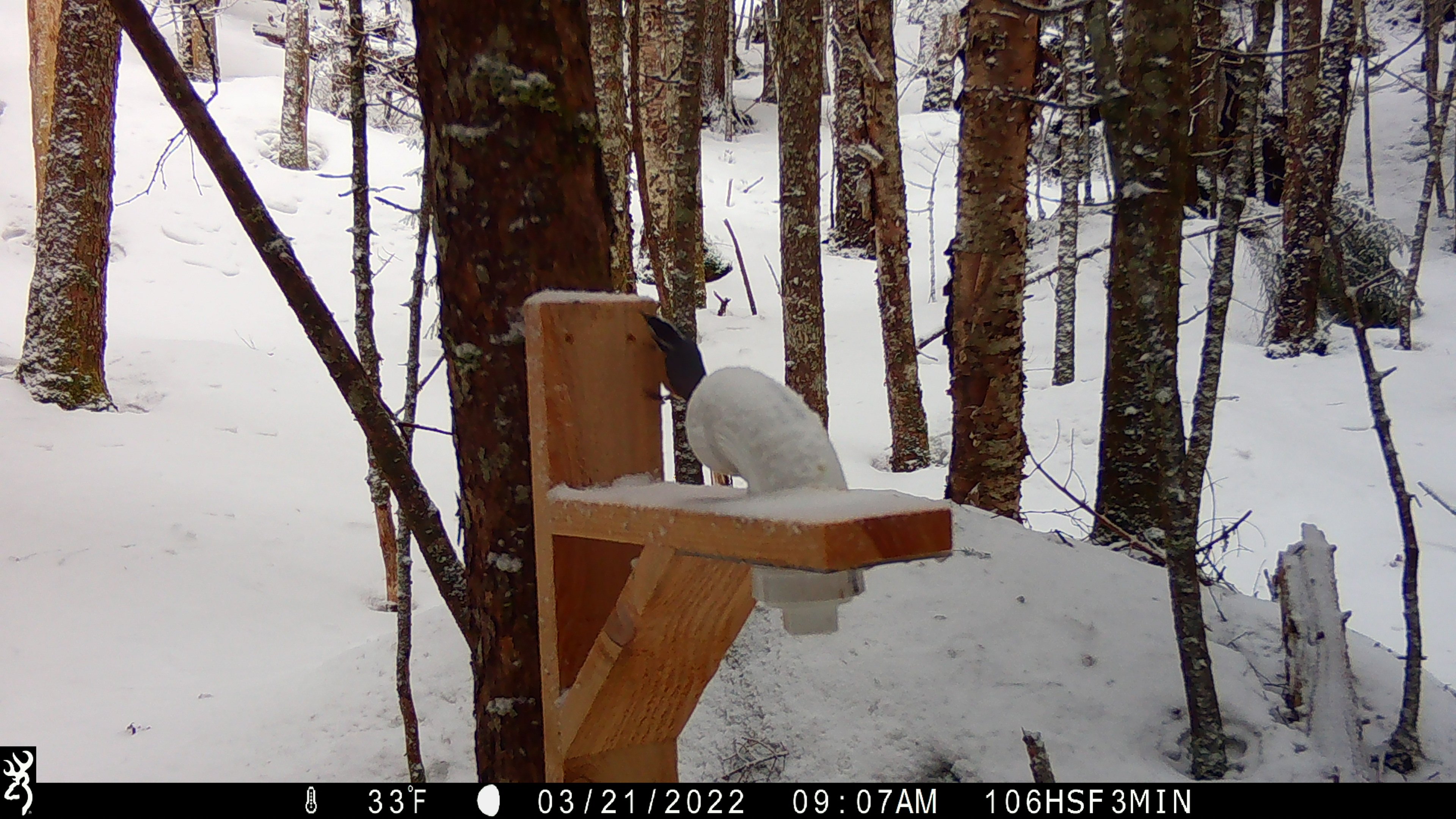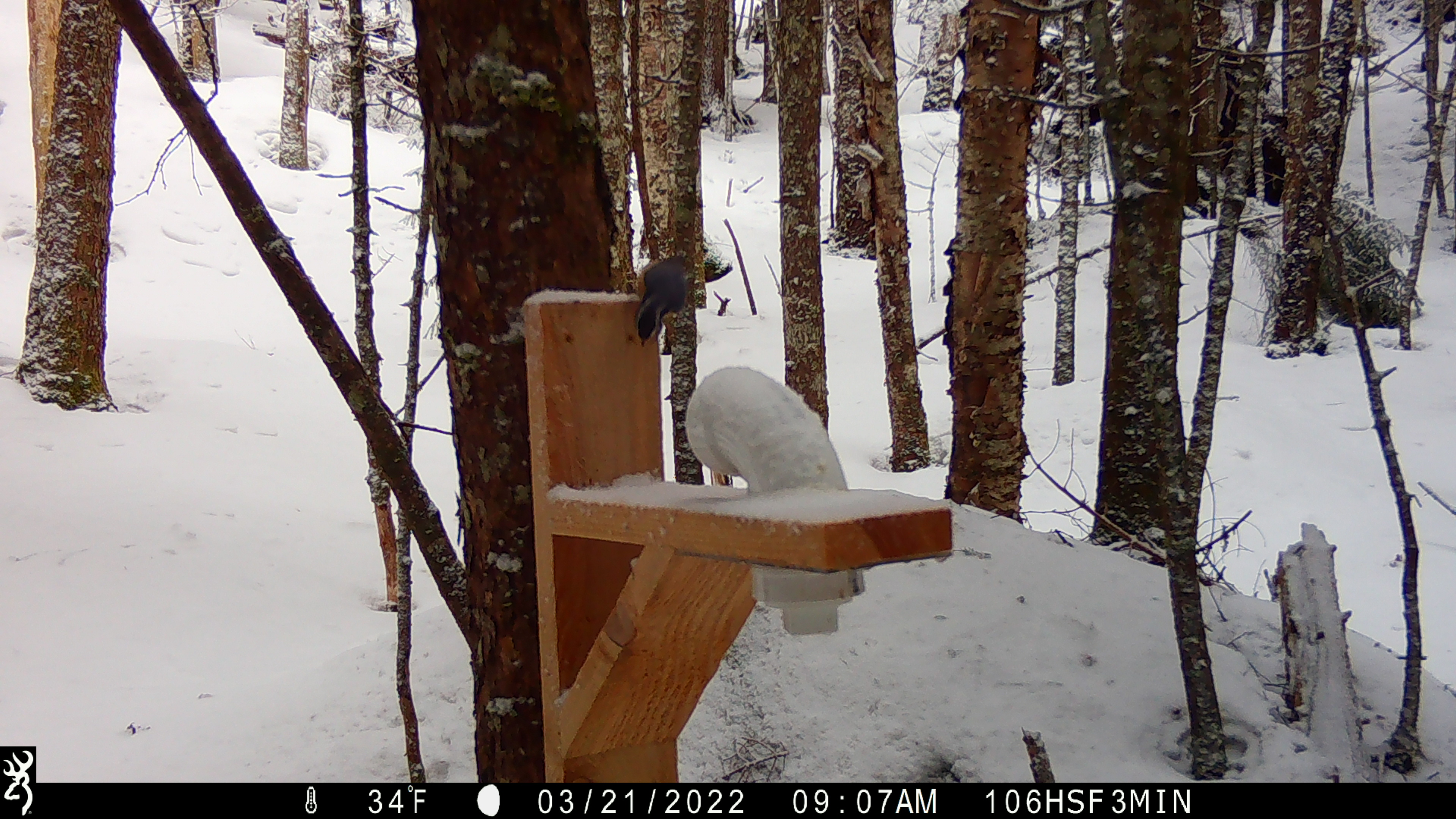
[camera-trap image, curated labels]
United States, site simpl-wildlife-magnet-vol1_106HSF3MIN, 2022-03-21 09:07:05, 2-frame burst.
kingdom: Animalia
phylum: Chordata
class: Aves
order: Passeriformes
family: Sittidae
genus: Sitta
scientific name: Sitta canadensis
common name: red-breasted nuthatch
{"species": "red-breasted nuthatch (Sitta canadensis)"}